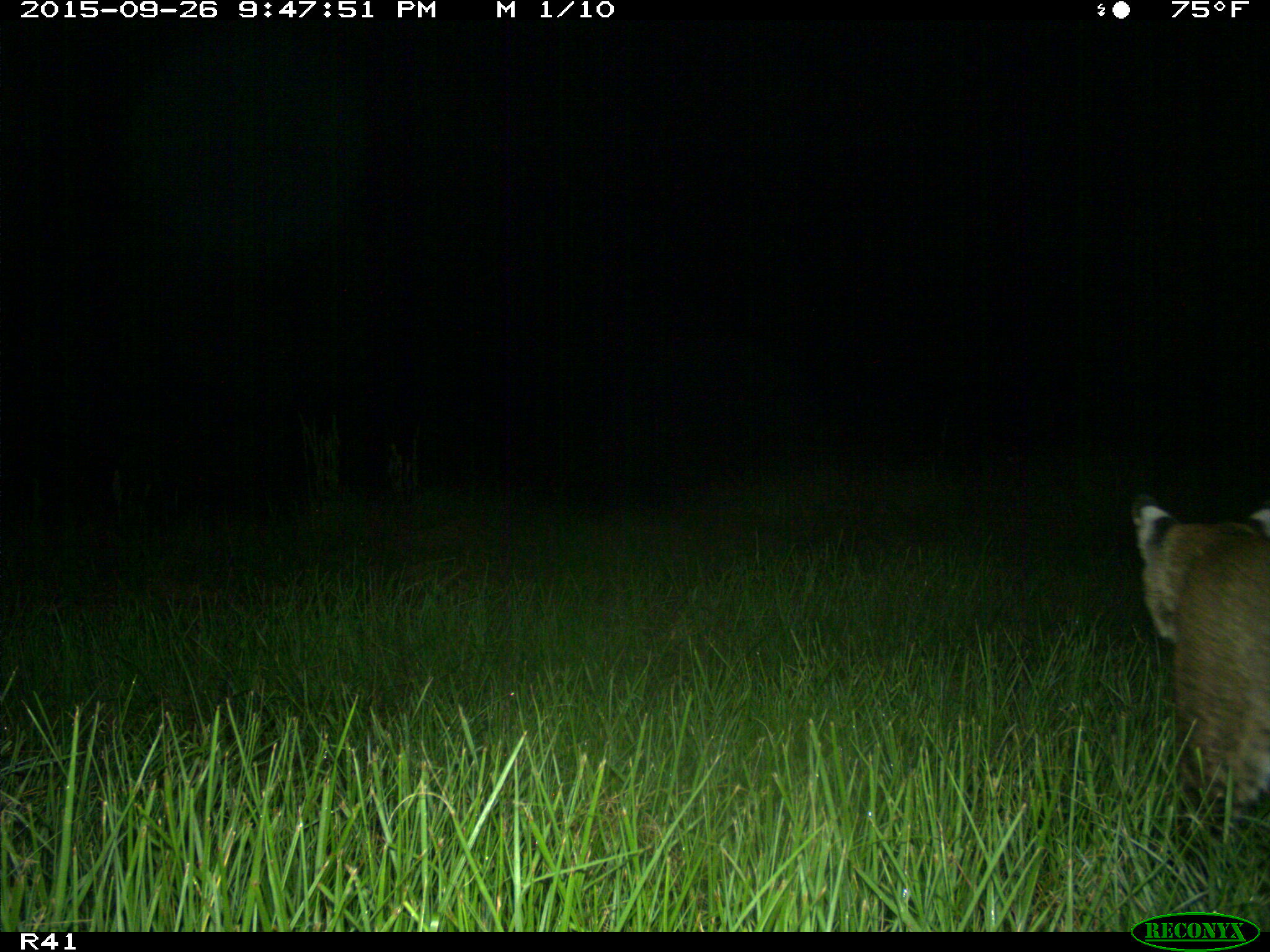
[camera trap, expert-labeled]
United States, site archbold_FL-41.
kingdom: Animalia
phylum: Chordata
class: Mammalia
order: Carnivora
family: Felidae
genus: Lynx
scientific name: Lynx rufus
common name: bobcat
Lynx rufus (bobcat).